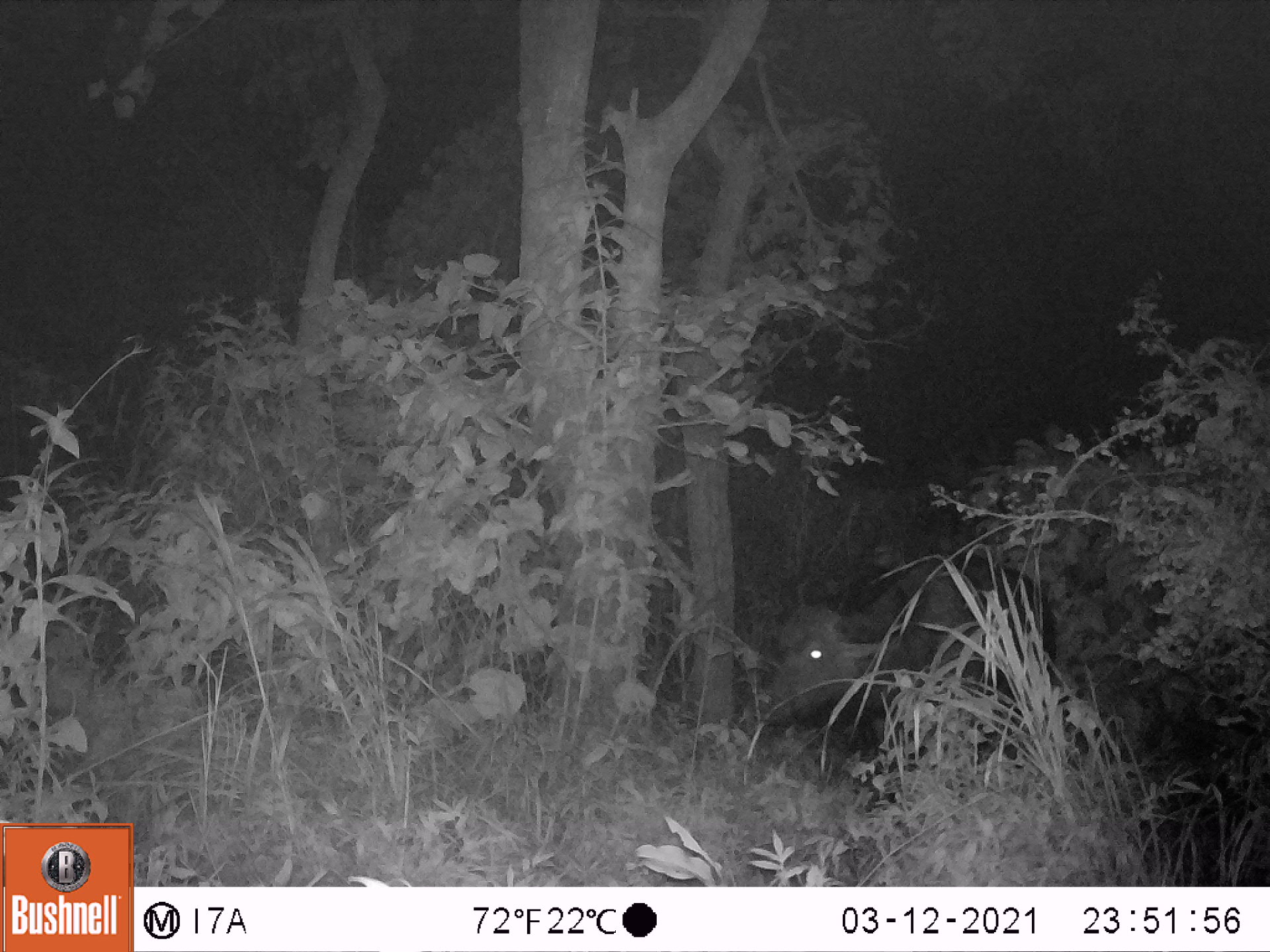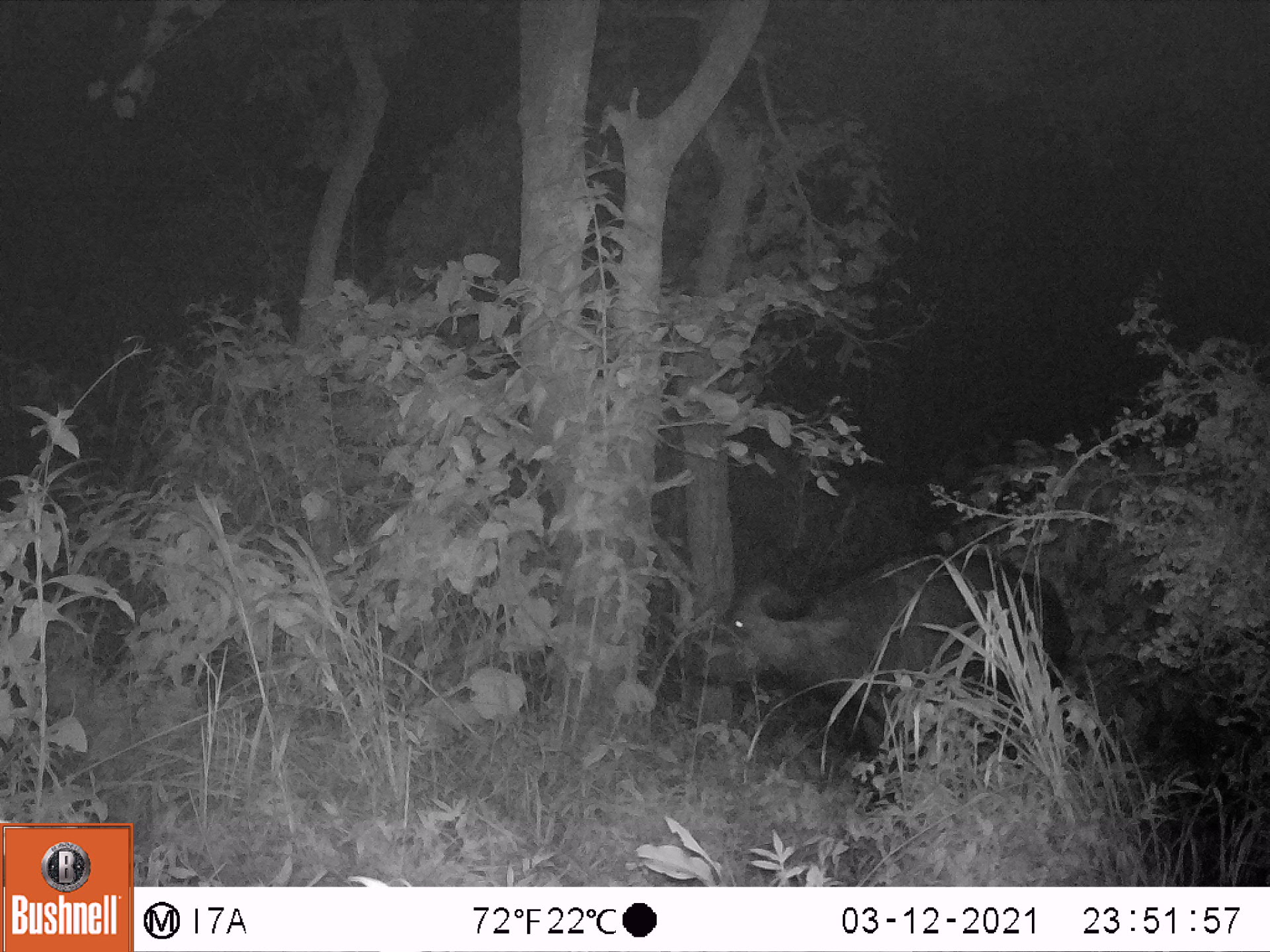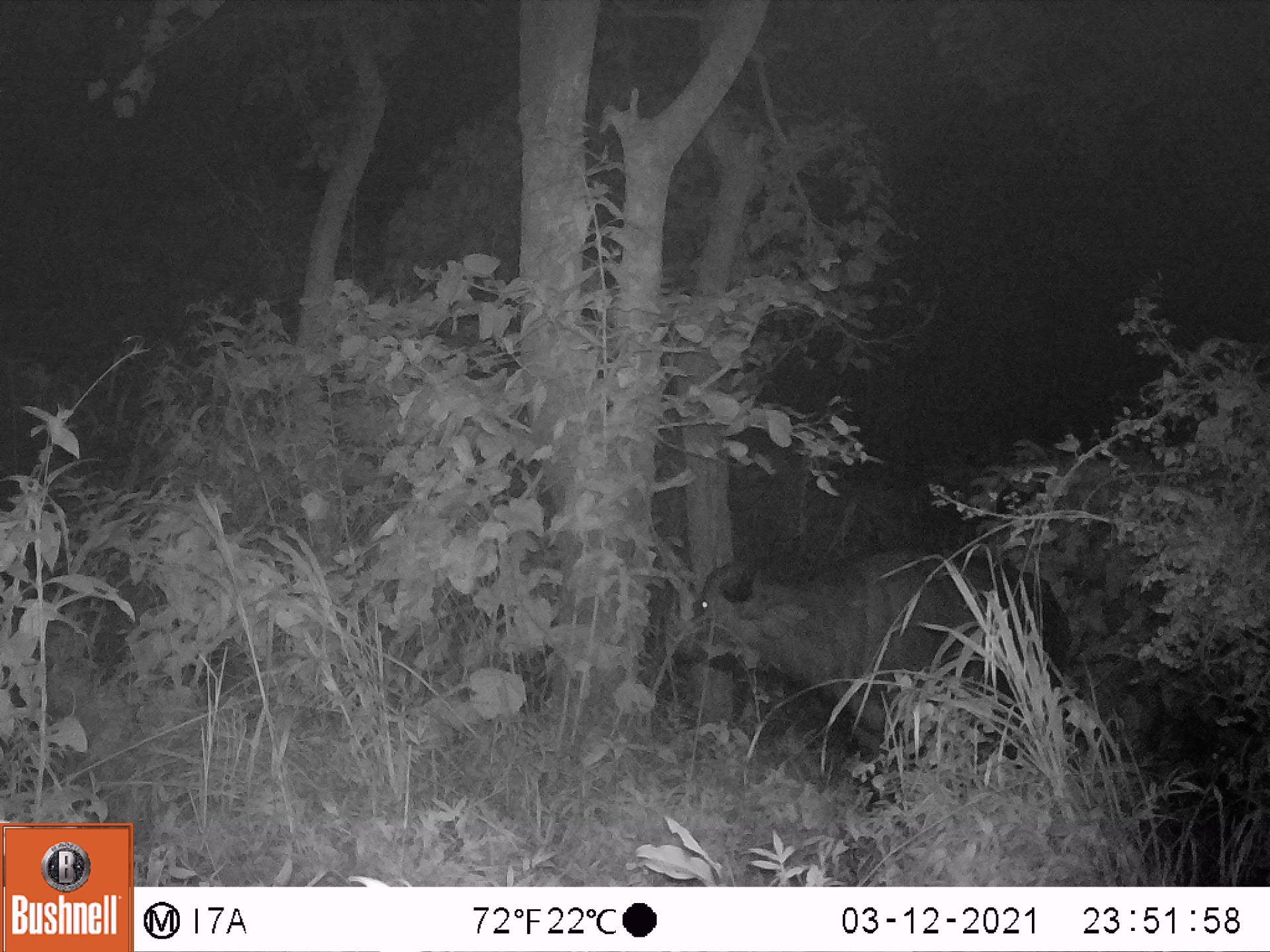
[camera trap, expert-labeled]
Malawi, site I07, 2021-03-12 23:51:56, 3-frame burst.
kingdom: Animalia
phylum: Chordata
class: Mammalia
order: Artiodactyla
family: Bovidae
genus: Syncerus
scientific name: Syncerus caffer caffer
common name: cape buffalo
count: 1